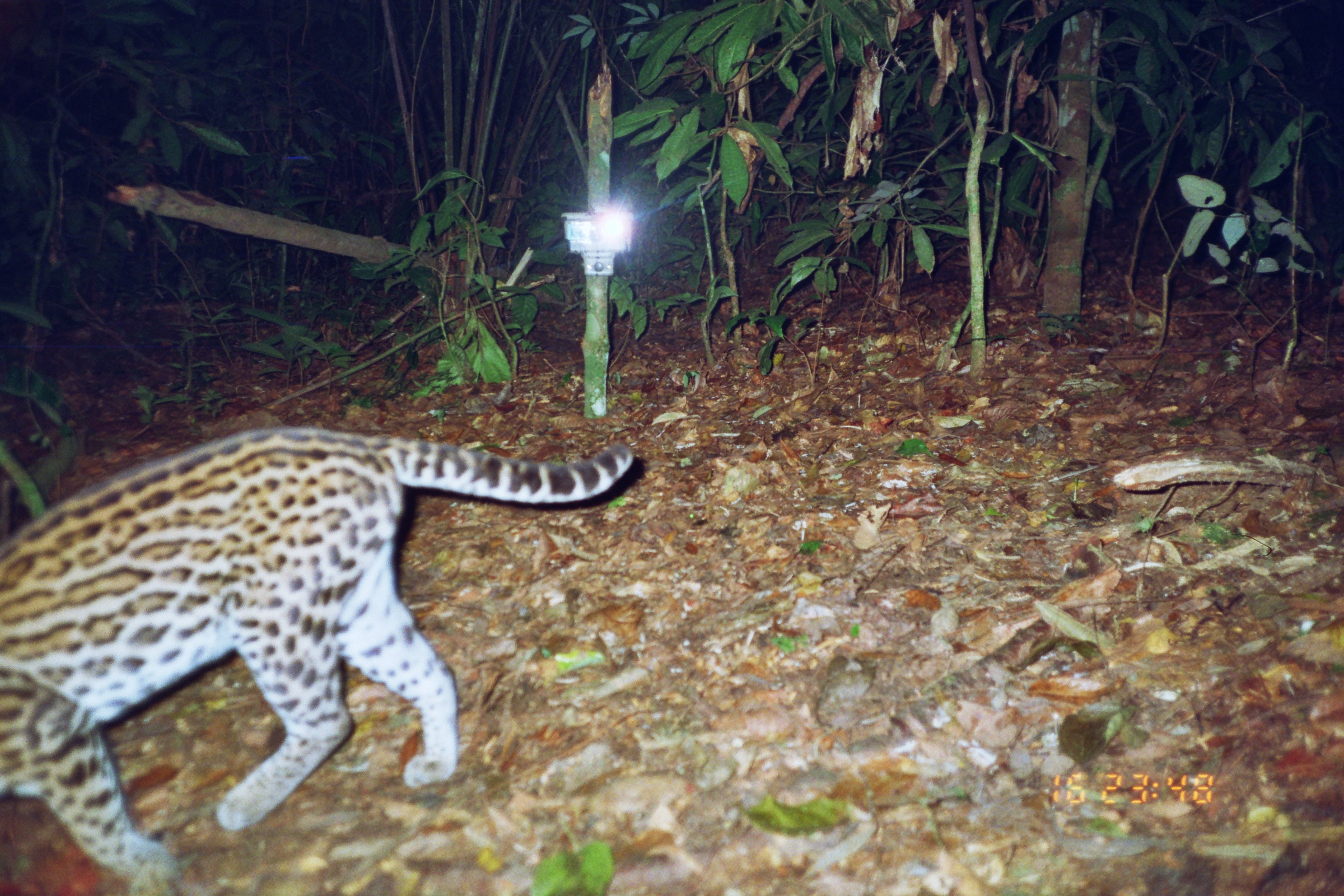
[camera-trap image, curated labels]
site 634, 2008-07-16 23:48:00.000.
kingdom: Animalia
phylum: Chordata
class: Mammalia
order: Carnivora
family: Felidae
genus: Leopardus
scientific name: Leopardus pardalis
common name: ocelot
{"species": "Leopardus pardalis (ocelot)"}